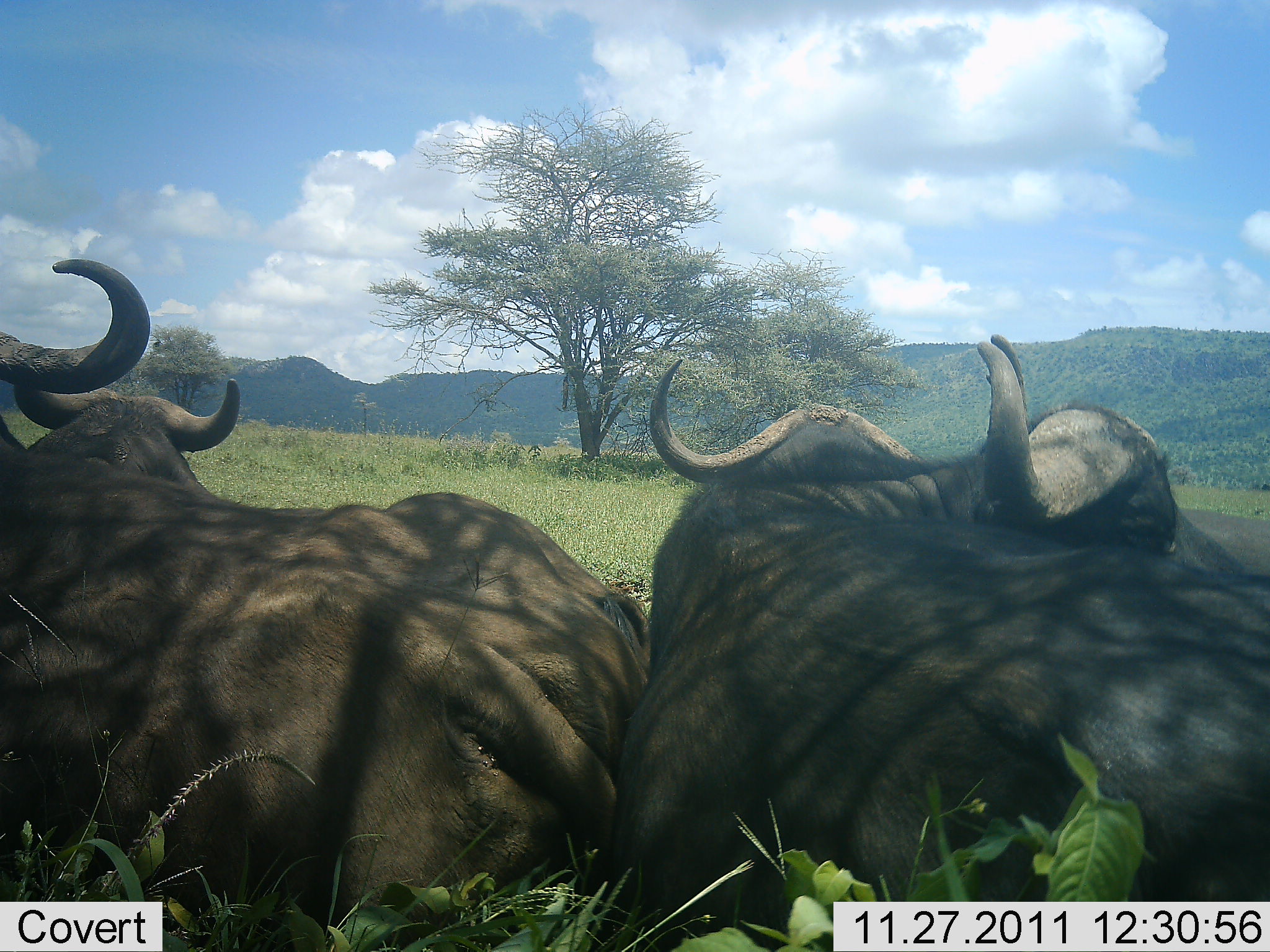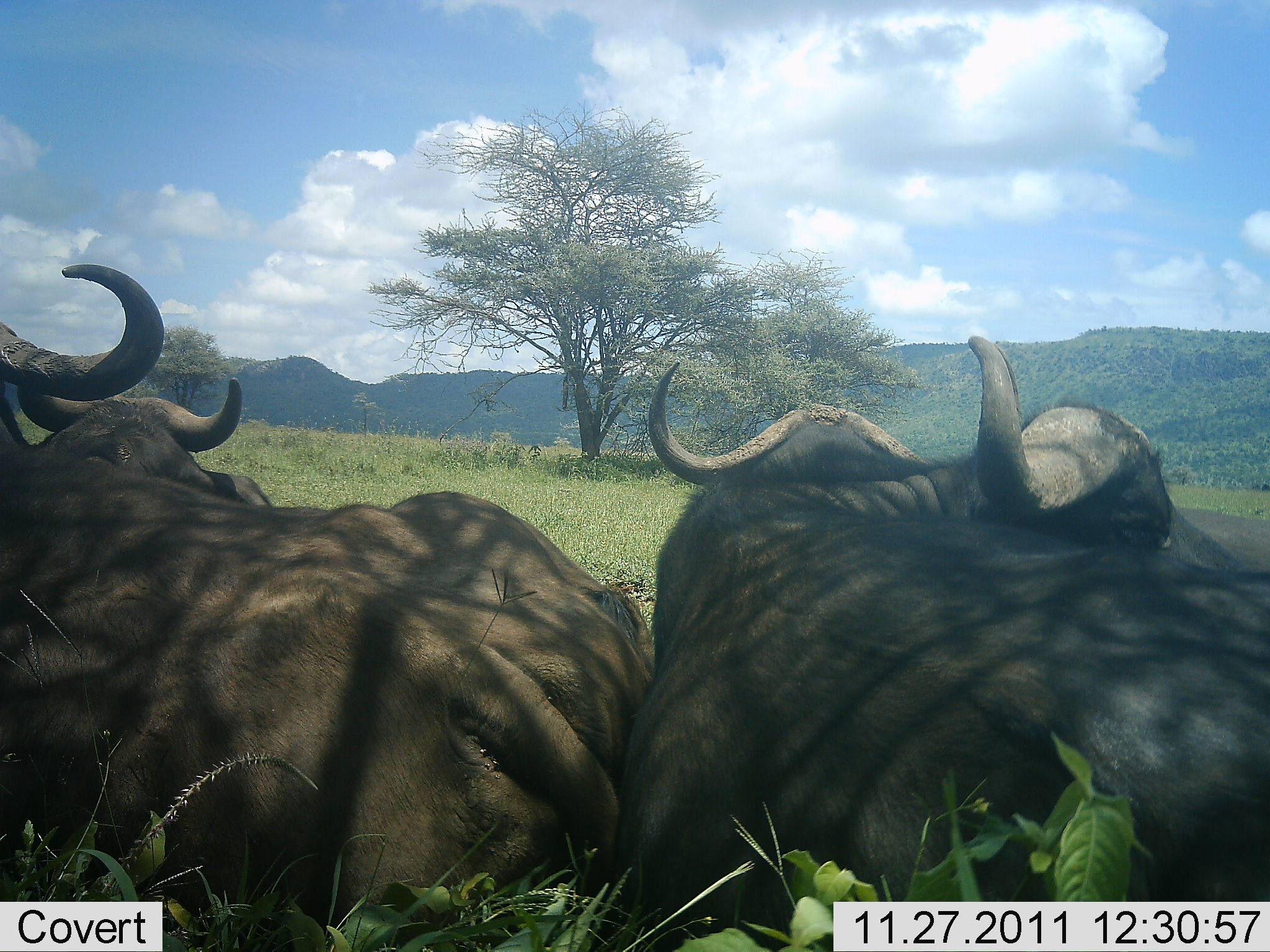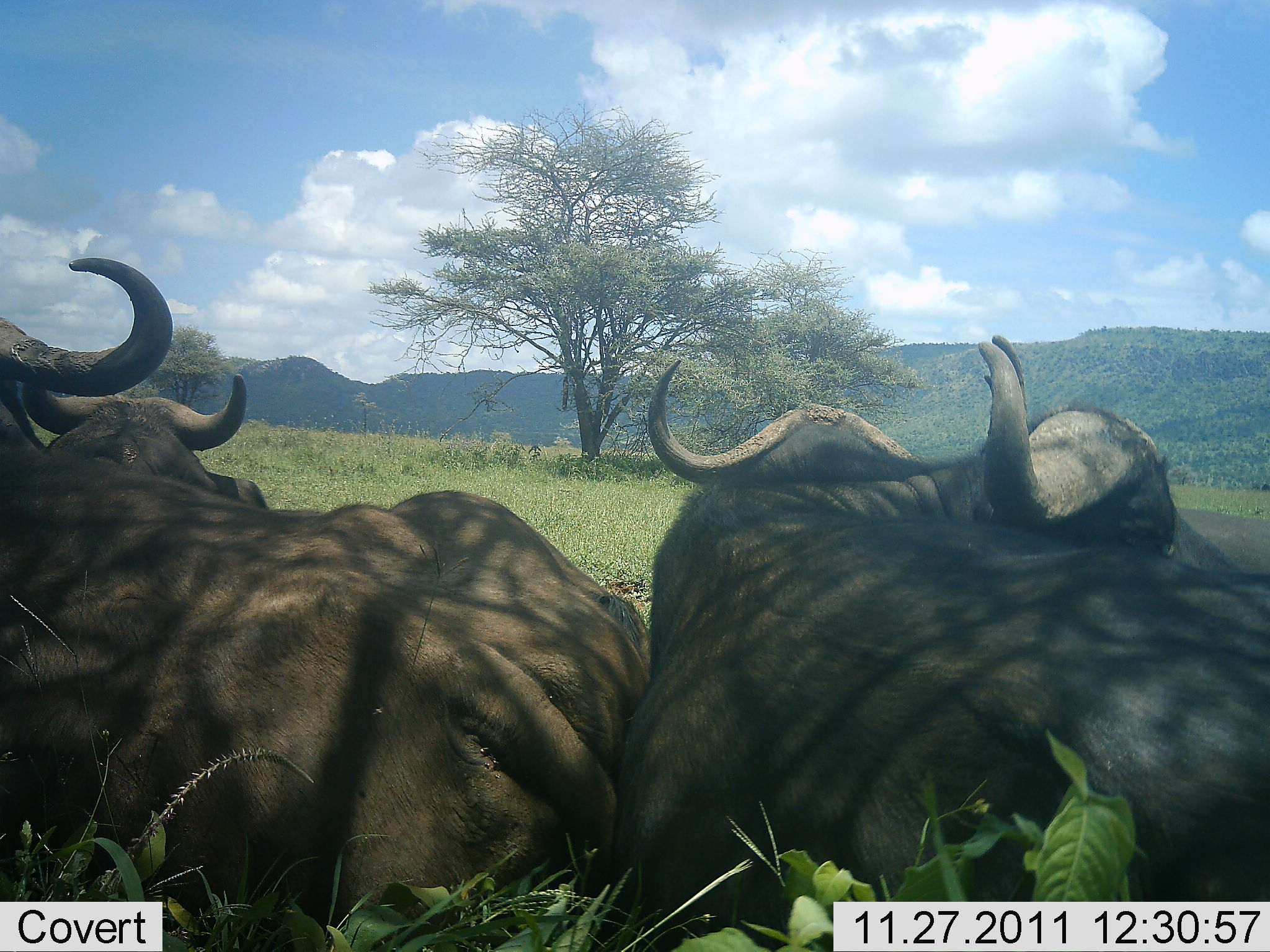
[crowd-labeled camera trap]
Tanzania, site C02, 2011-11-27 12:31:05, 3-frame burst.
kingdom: Animalia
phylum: Chordata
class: Mammalia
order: Artiodactyla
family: Bovidae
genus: Syncerus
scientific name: Syncerus caffer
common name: cape buffalo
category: buffalo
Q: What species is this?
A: Buffalo (cape buffalo) (Syncerus caffer).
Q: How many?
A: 4.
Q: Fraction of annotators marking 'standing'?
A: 0%.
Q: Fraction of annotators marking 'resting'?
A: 100%.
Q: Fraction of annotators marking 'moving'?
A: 0%.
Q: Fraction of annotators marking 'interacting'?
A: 0%.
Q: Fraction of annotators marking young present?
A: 0%.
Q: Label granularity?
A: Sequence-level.